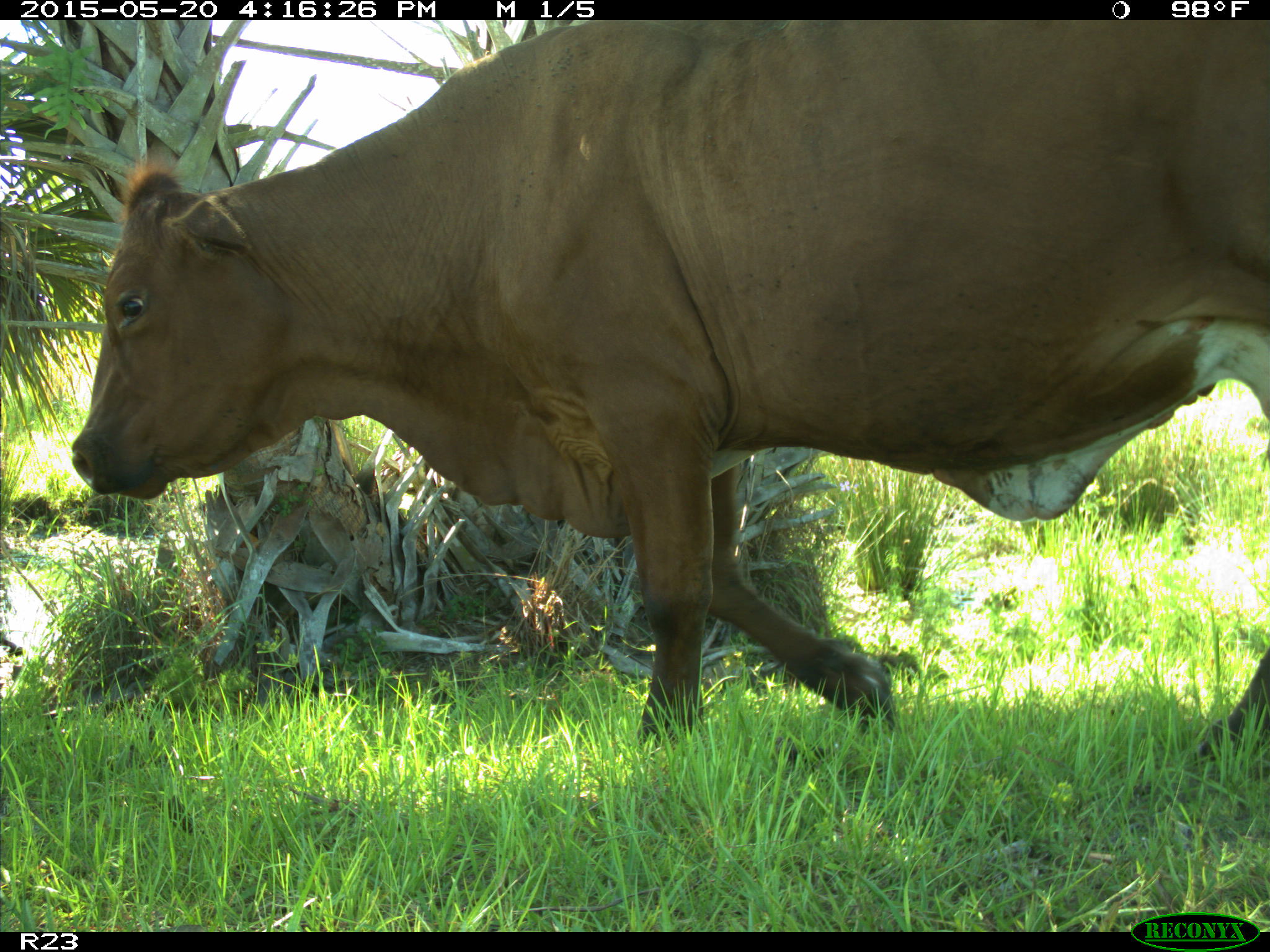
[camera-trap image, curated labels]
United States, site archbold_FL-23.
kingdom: Animalia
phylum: Chordata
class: Mammalia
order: Artiodactyla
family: Bovidae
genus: Bos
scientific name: Bos taurus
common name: domestic cow